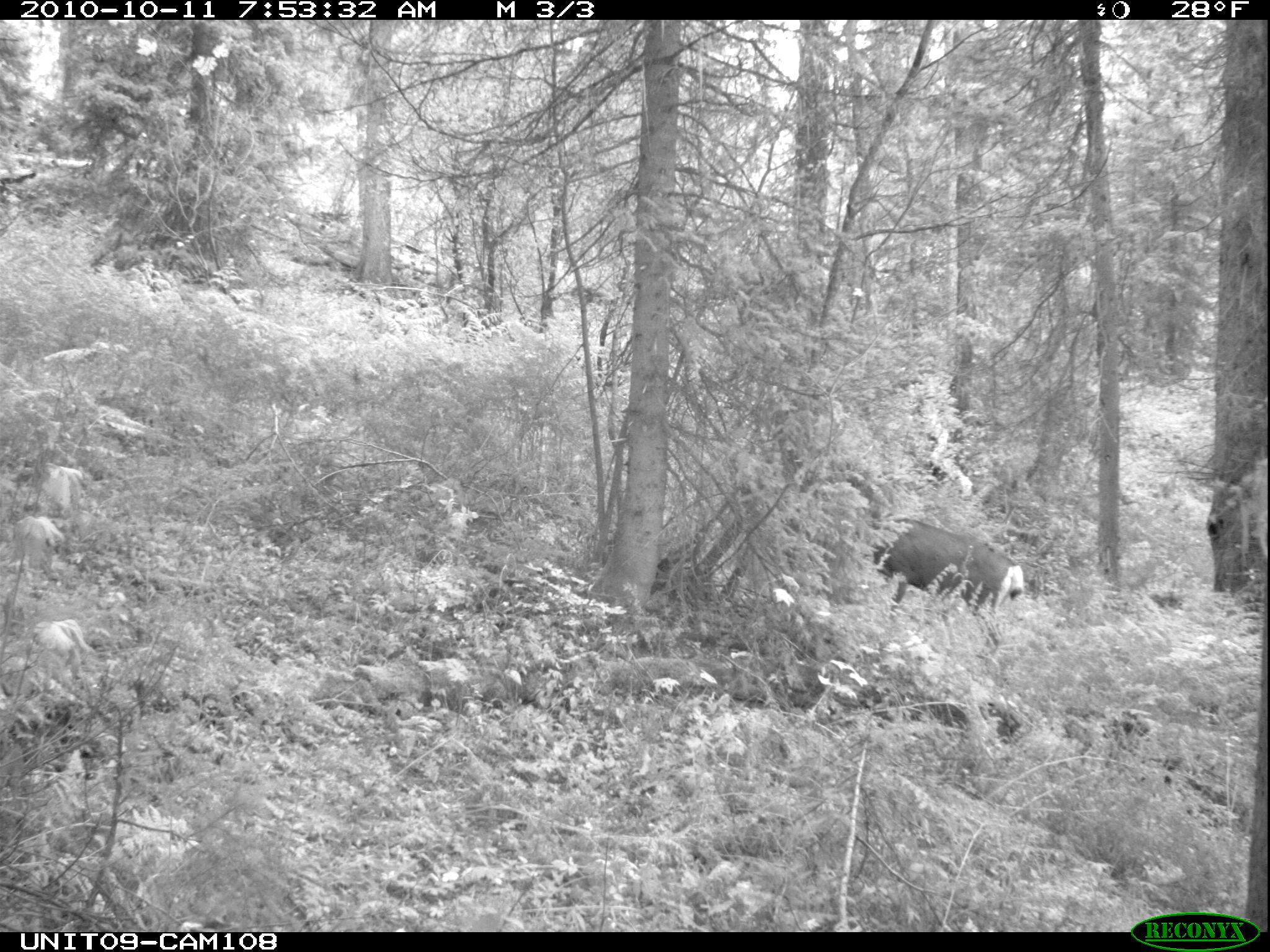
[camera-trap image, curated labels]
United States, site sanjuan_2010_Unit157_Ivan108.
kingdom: Animalia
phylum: Chordata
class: Mammalia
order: Artiodactyla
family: Cervidae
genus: Odocoileus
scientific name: Odocoileus hemionus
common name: mule deer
Odocoileus hemionus (mule deer).